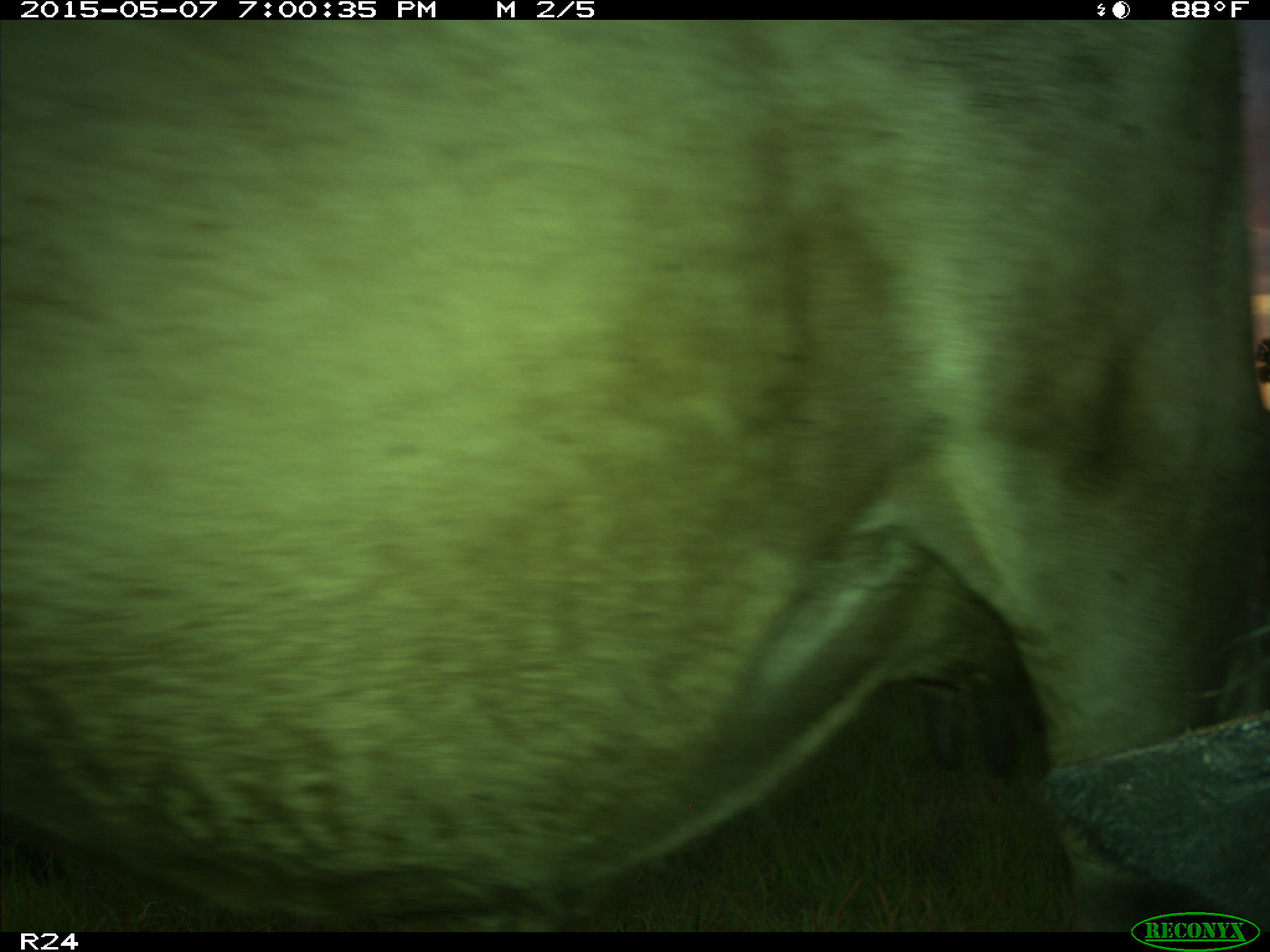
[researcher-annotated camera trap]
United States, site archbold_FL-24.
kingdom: Animalia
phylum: Chordata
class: Mammalia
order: Artiodactyla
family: Bovidae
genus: Bos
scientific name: Bos taurus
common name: domestic cow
Bos taurus (domestic cow).